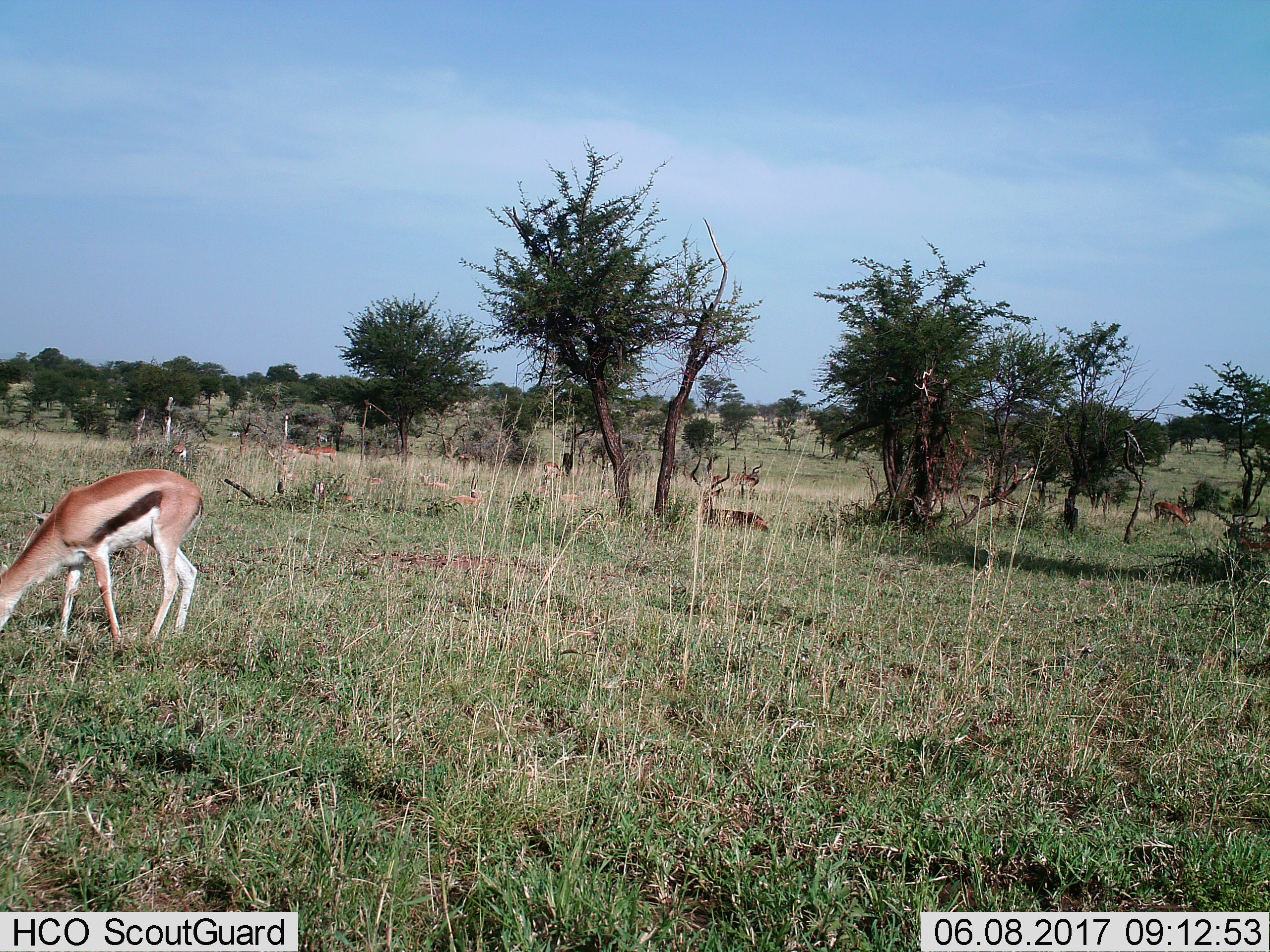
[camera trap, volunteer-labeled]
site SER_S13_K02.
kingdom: Animalia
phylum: Chordata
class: Mammalia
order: Artiodactyla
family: Bovidae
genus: Eudorcas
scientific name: Eudorcas thomsonii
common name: thomson's gazelle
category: gazellethomsons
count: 11-50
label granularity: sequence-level